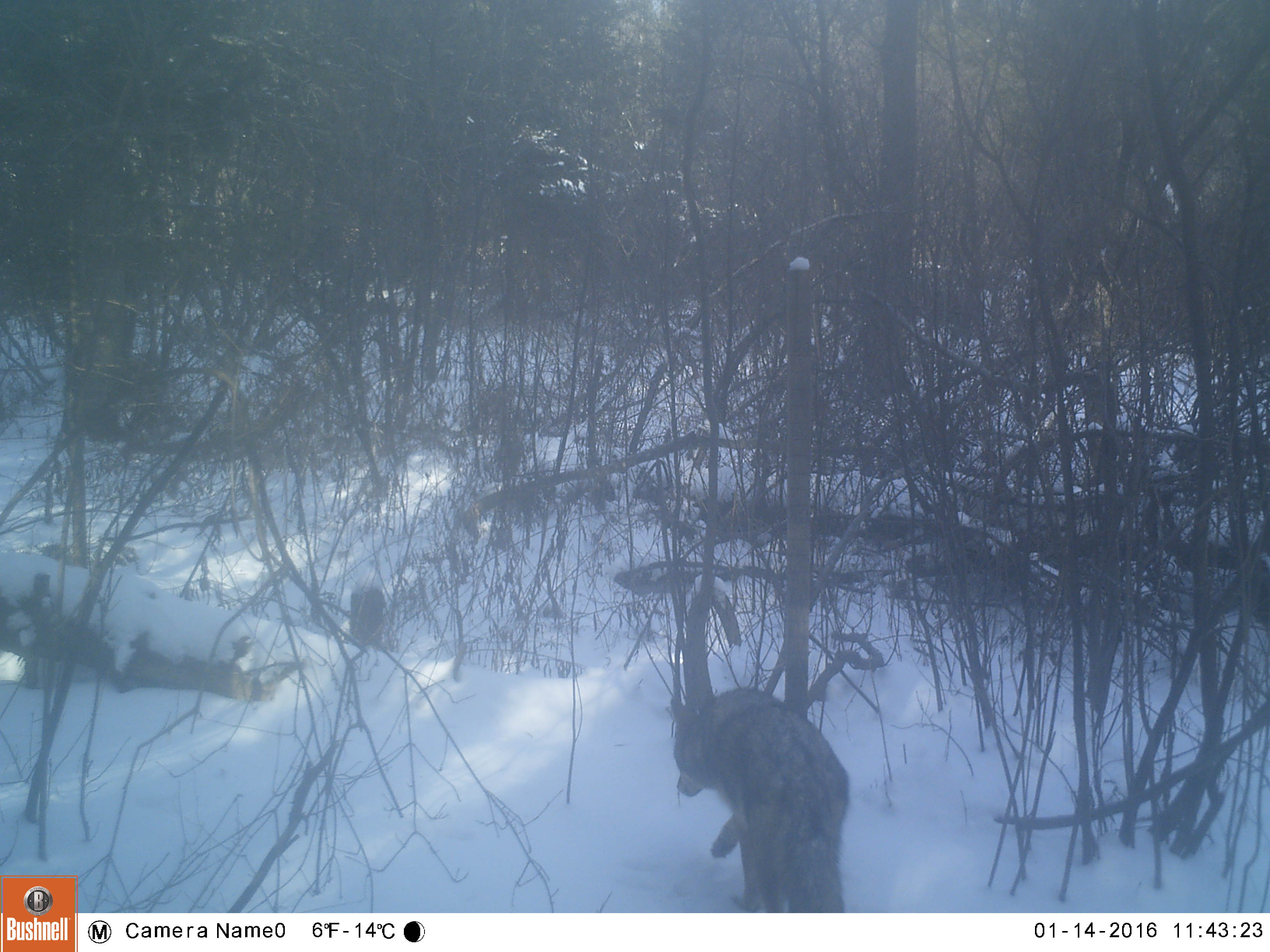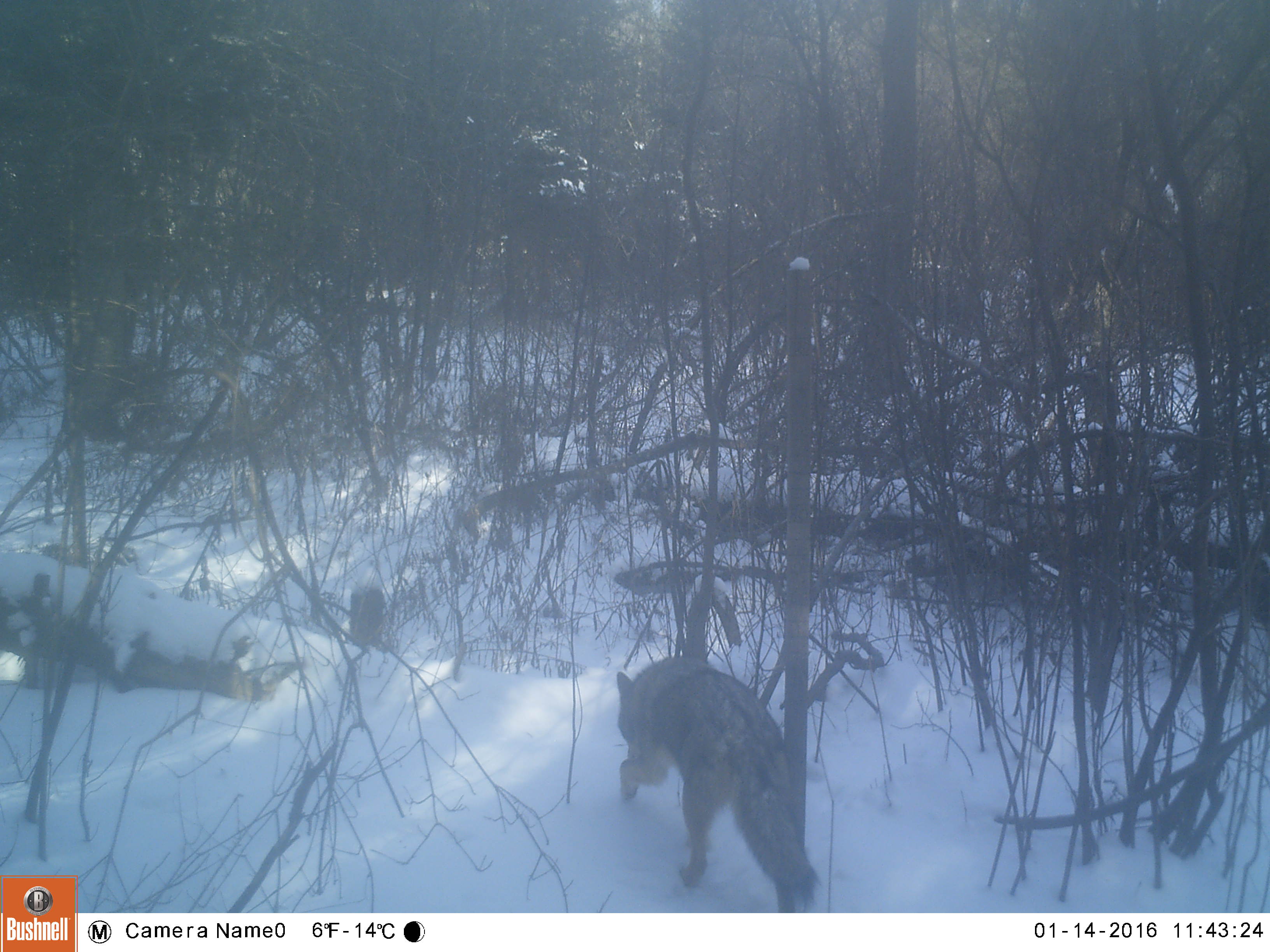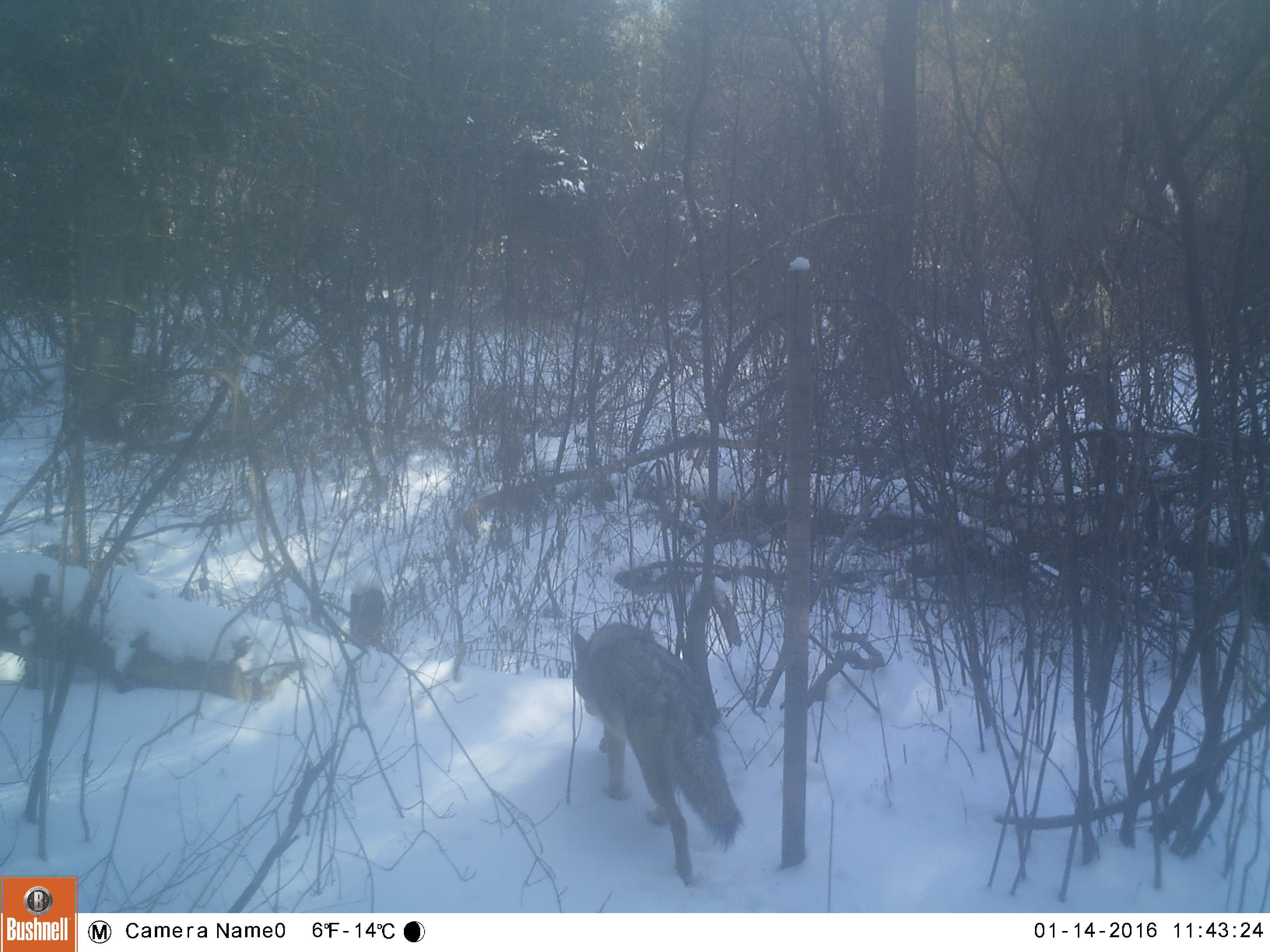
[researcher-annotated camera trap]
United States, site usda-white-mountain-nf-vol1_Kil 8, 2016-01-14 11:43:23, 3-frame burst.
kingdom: Animalia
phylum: Chordata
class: Mammalia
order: Carnivora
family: Canidae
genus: Canis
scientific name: Canis latrans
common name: coyote